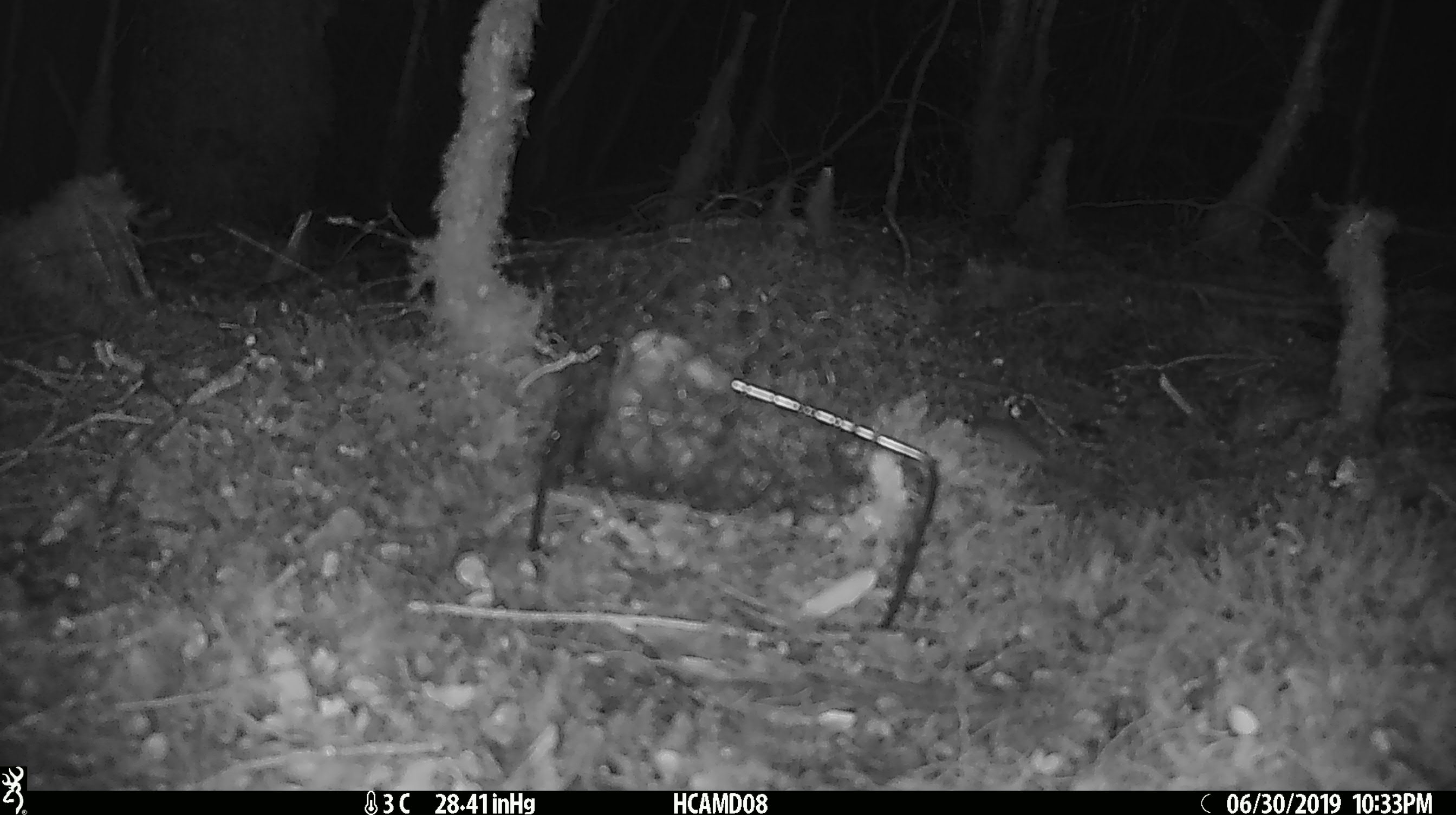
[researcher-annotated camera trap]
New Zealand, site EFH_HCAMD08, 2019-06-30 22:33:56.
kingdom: Animalia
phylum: Chordata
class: Mammalia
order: Rodentia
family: Muridae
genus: Mus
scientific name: Mus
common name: mouse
Mouse (Mus).